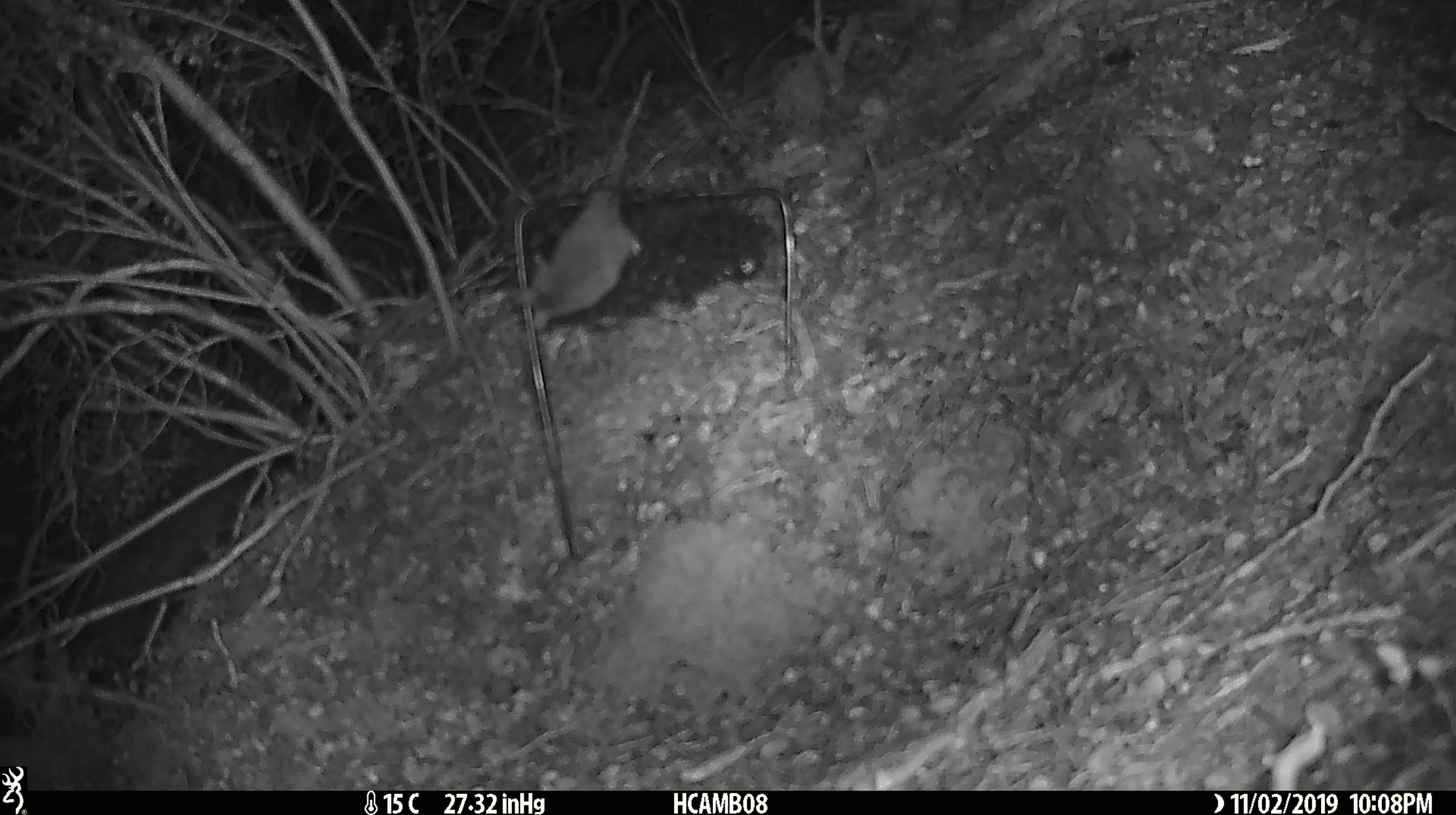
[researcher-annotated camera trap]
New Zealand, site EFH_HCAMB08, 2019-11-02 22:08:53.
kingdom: Animalia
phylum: Chordata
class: Mammalia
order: Rodentia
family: Muridae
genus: Mus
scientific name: Mus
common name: mouse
Mouse (Mus).